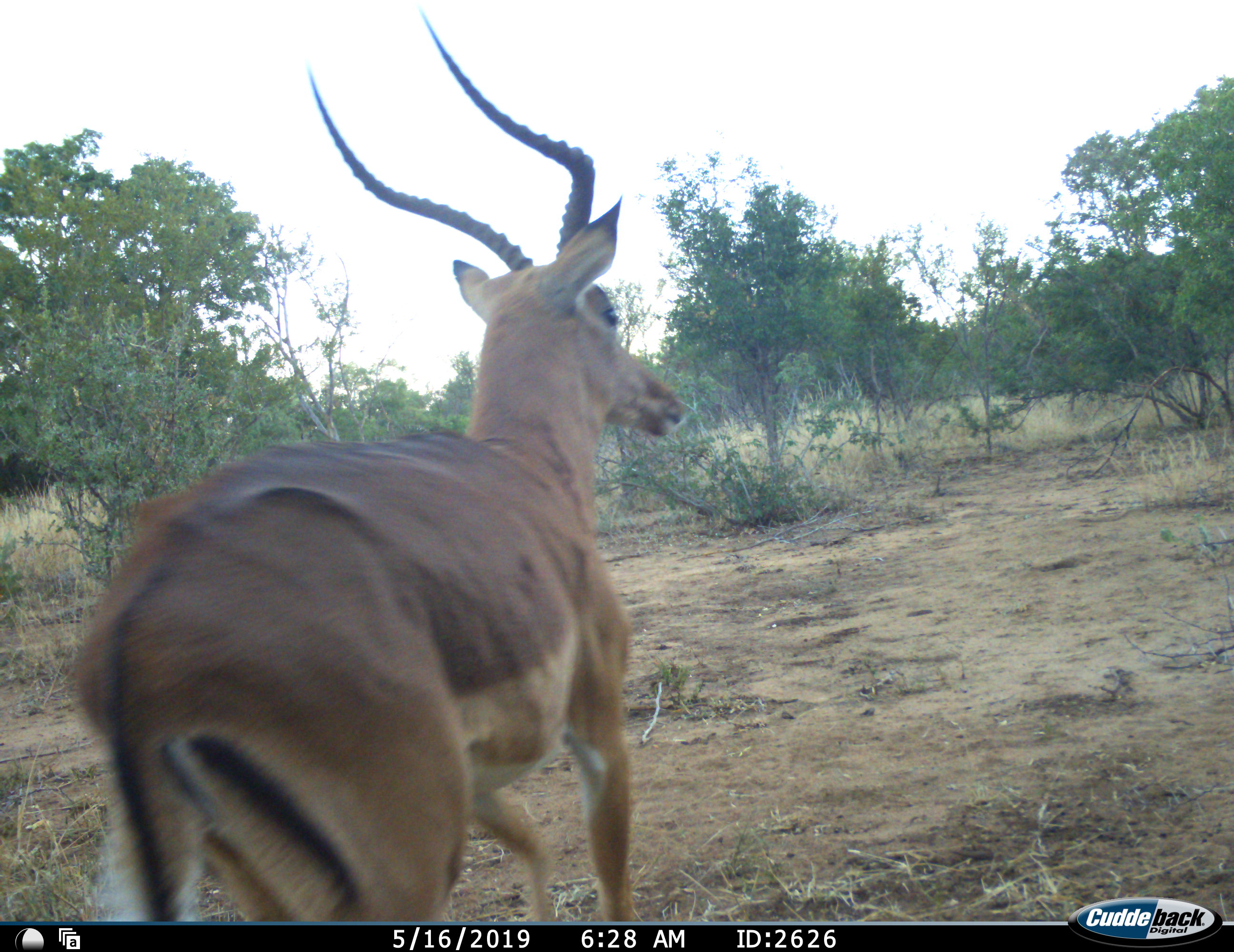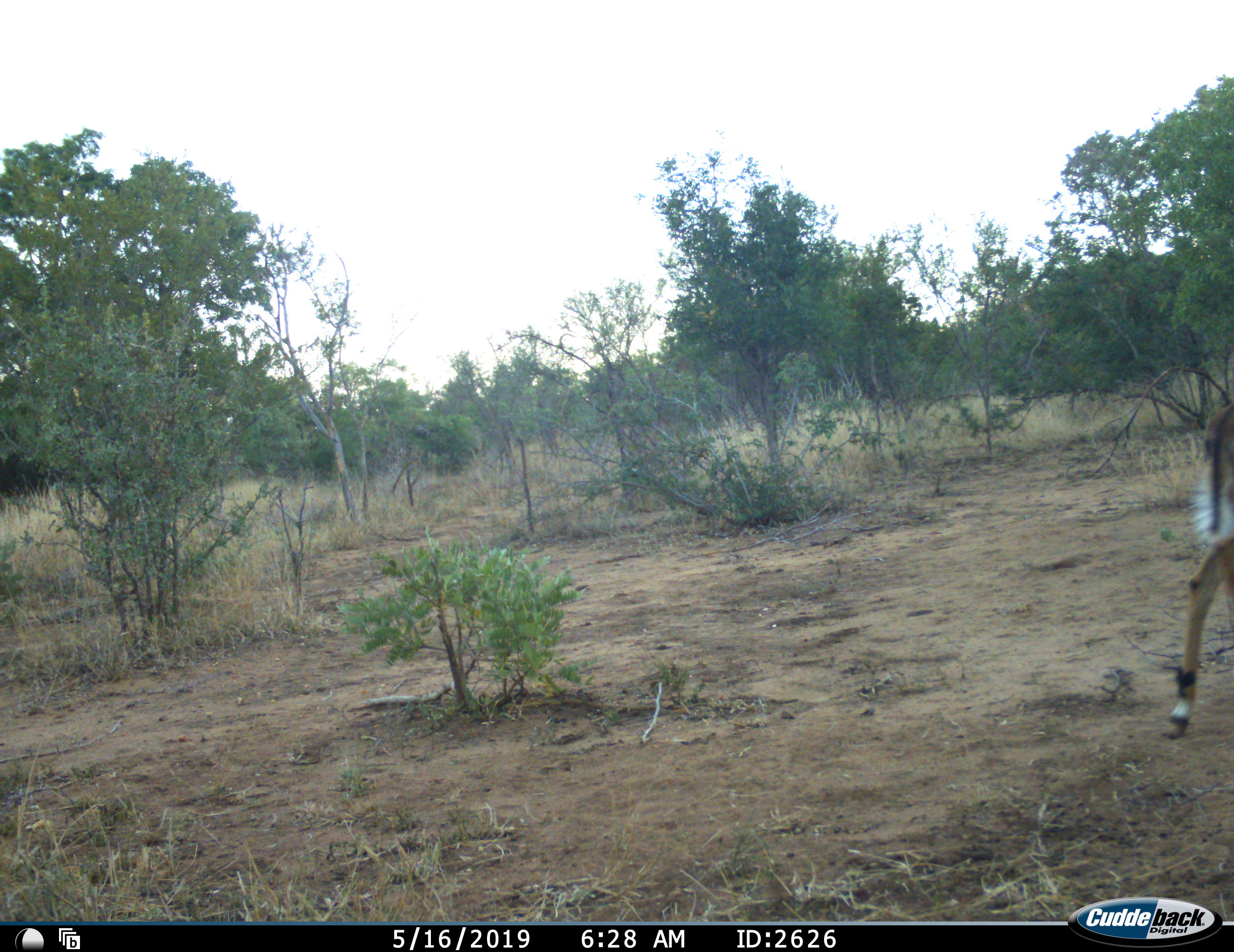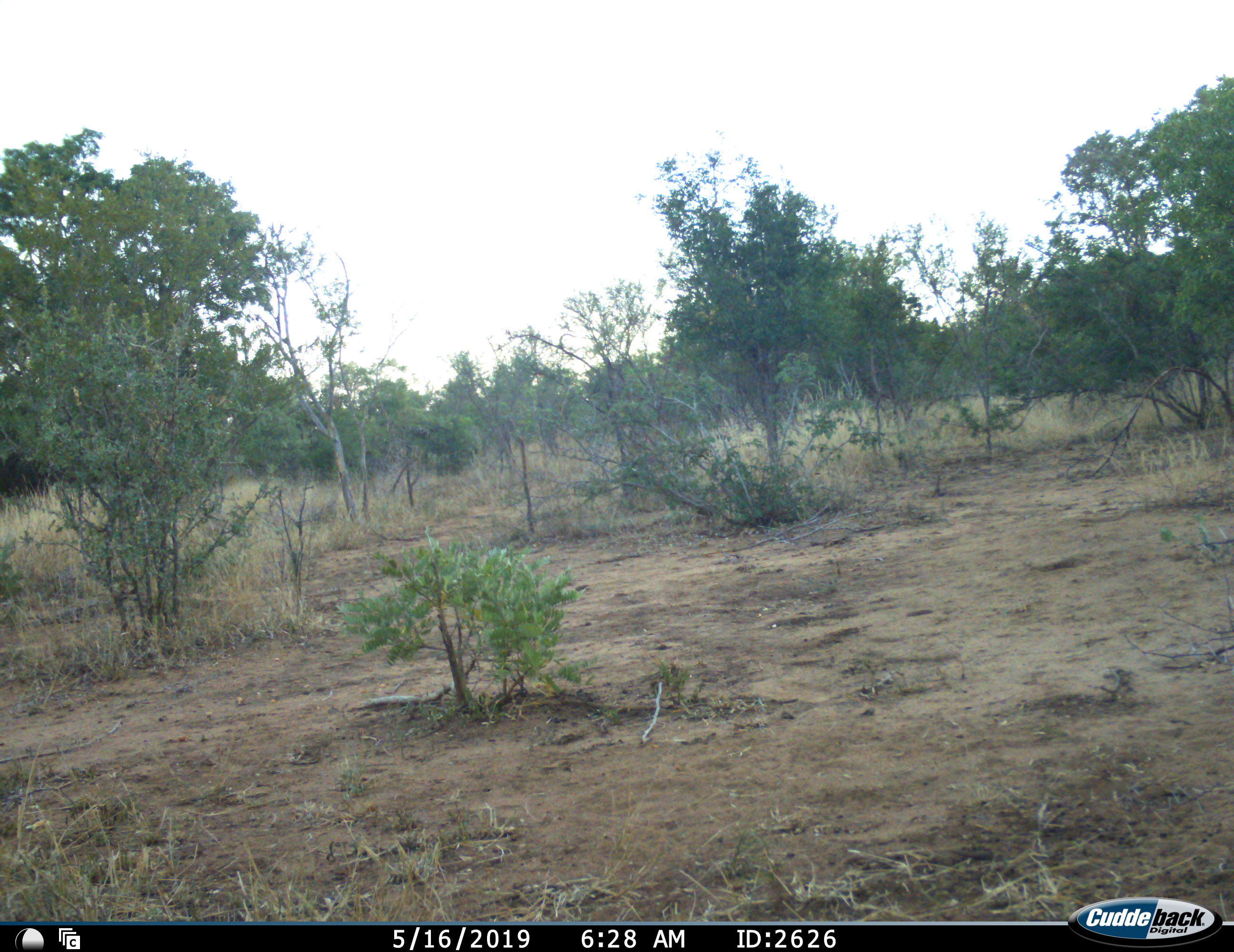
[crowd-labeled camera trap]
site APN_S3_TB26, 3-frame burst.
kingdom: Animalia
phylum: Chordata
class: Mammalia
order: Artiodactyla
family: Bovidae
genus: Aepyceros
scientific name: Aepyceros melampus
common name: impala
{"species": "impala (Aepyceros melampus)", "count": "1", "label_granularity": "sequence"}